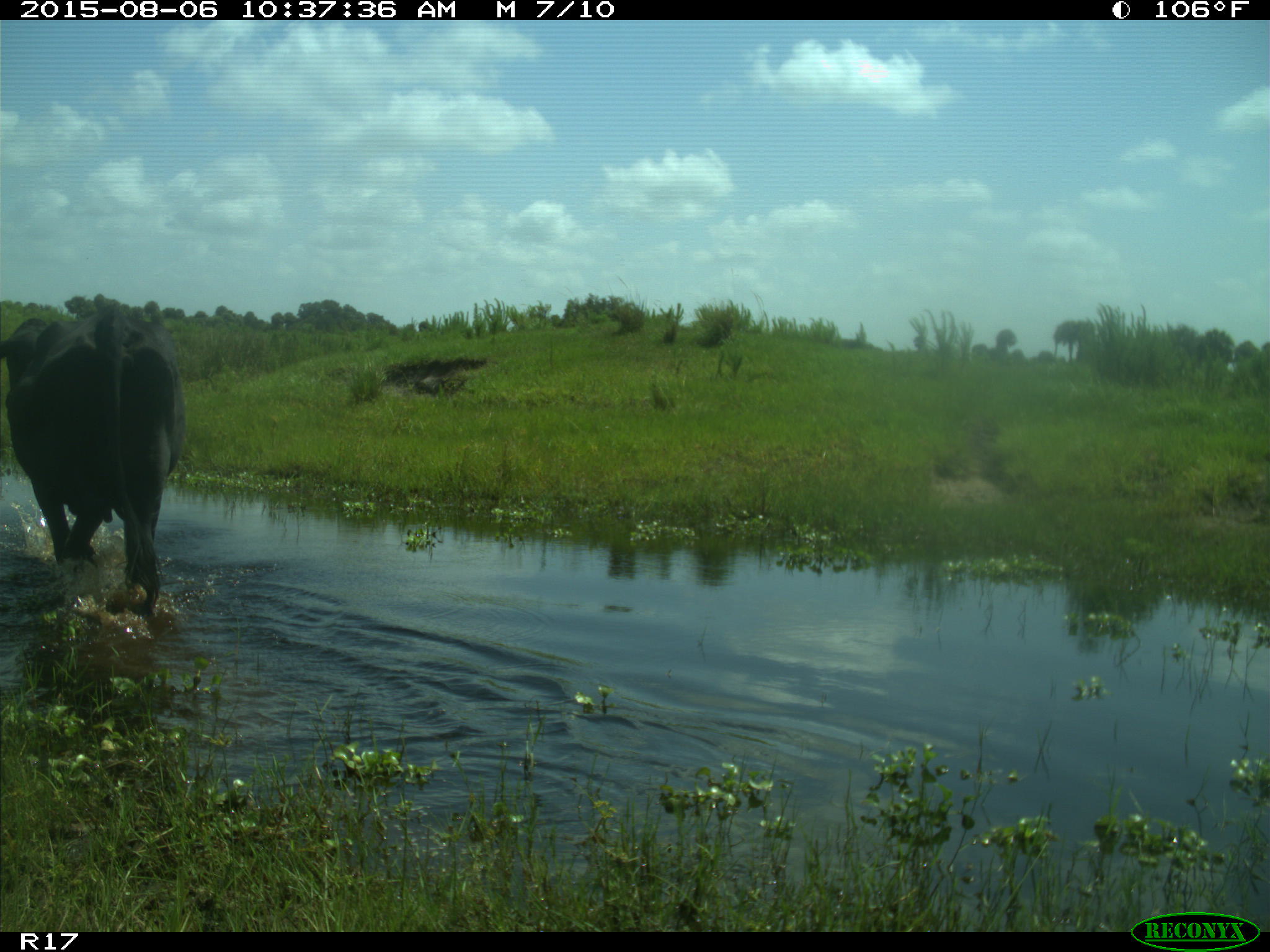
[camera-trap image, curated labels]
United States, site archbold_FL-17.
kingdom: Animalia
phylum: Chordata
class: Mammalia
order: Artiodactyla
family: Bovidae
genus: Bos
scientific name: Bos taurus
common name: domestic cow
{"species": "Bos taurus (domestic cow)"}